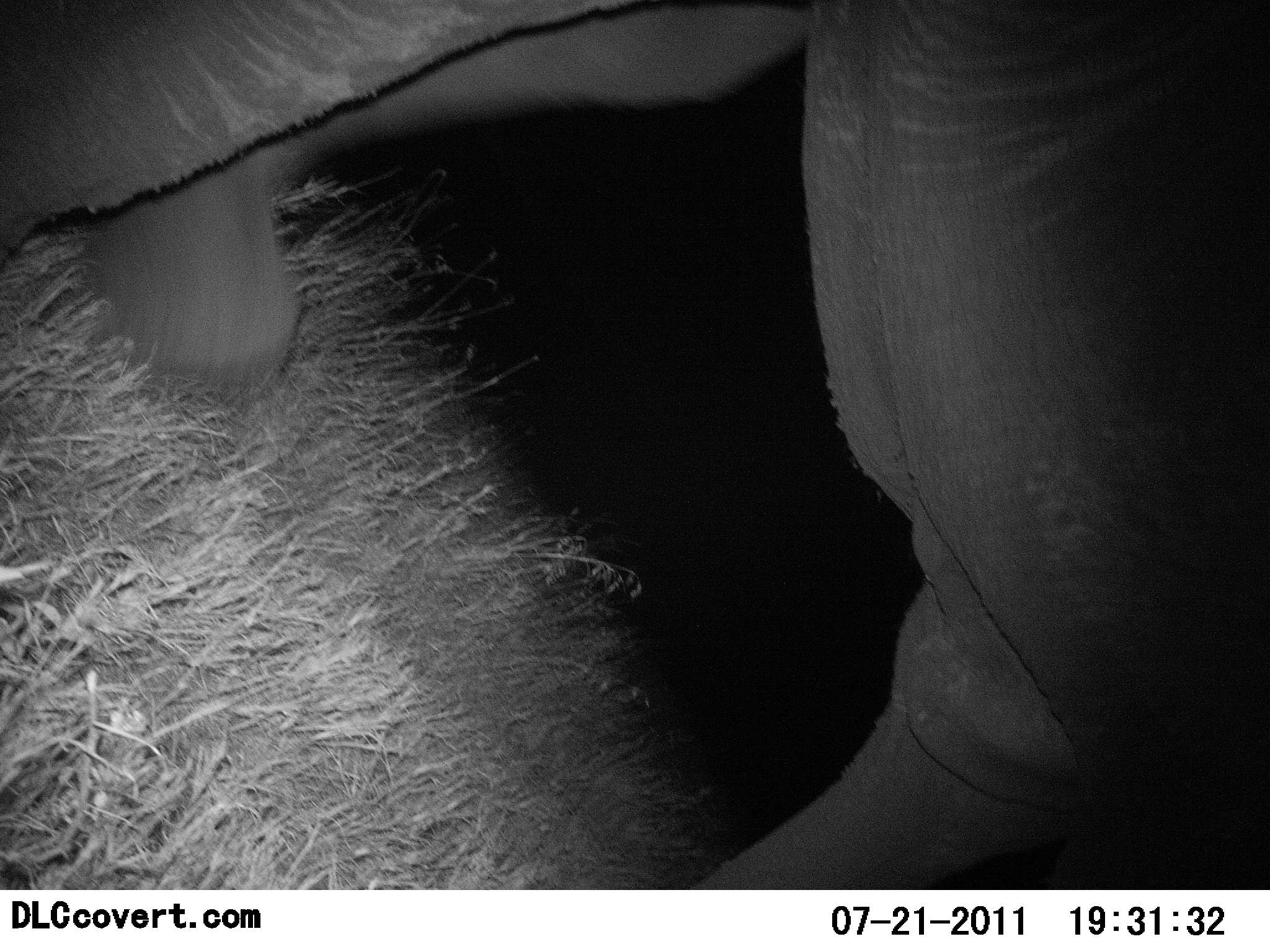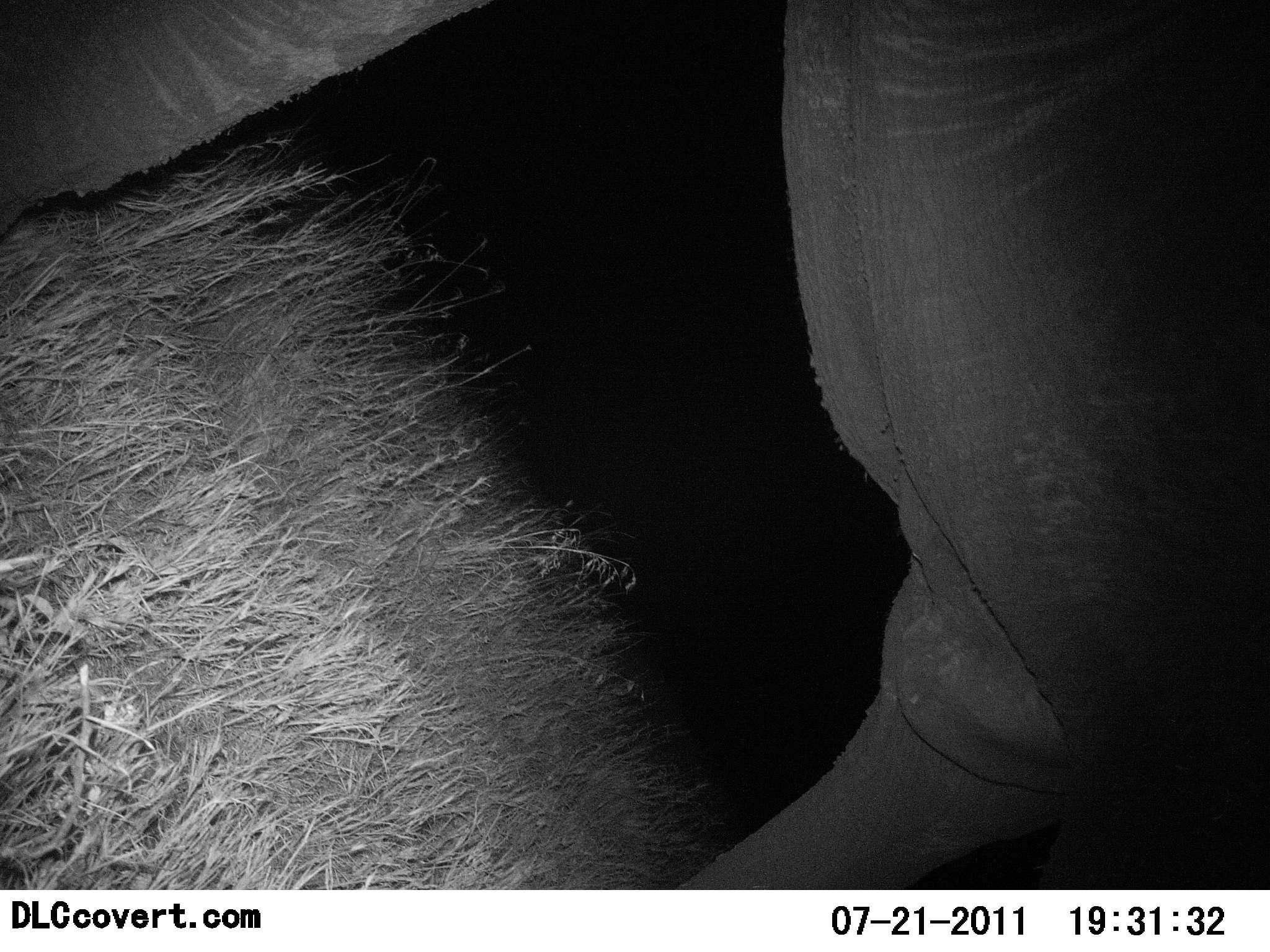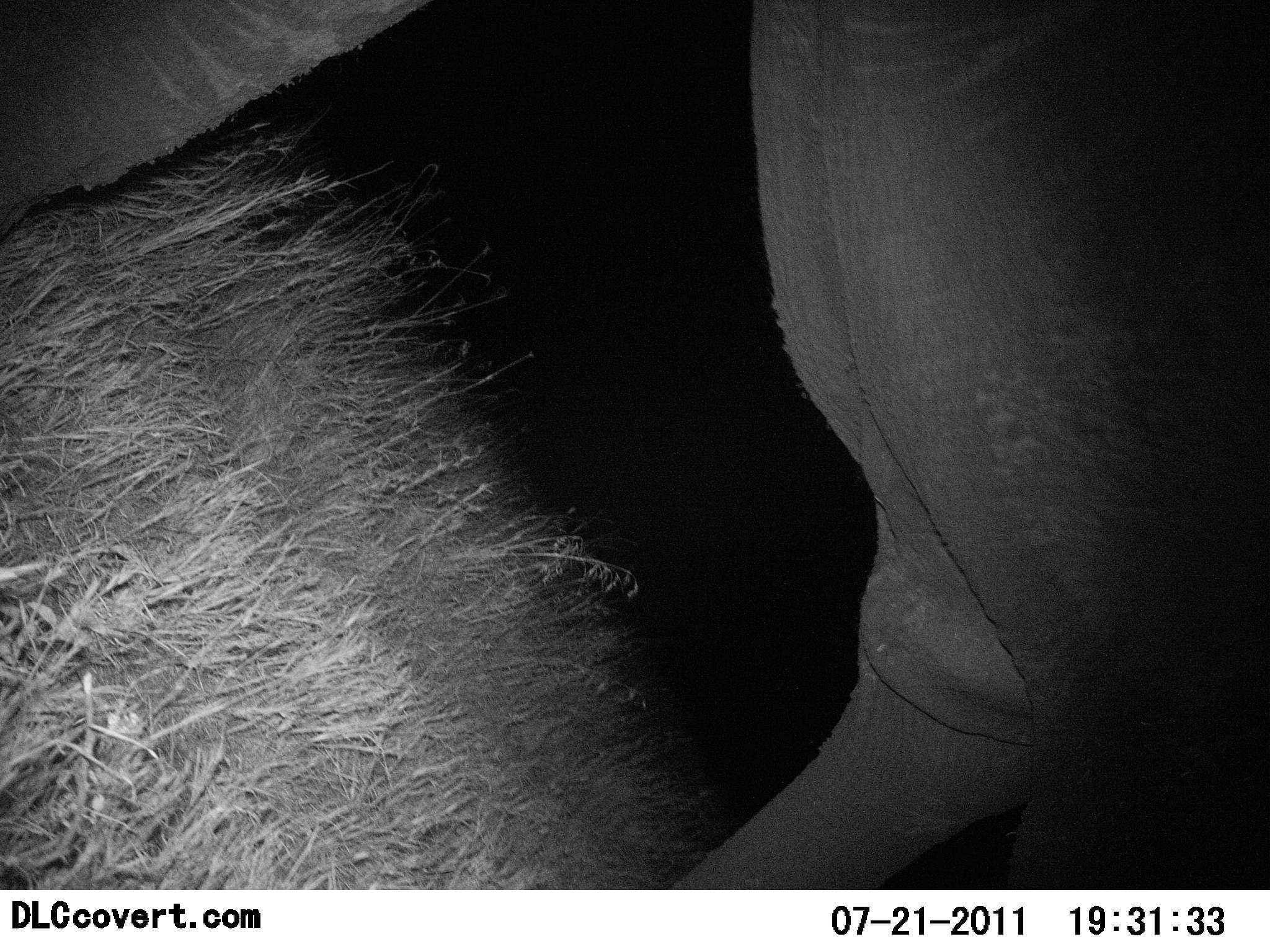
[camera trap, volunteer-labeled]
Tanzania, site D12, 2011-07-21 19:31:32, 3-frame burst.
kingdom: Animalia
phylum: Chordata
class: Mammalia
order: Proboscidea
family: Elephantidae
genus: Loxodonta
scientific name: Loxodonta africana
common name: african bush elephant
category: elephant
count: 1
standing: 40%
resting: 0%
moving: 60%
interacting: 0%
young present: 0%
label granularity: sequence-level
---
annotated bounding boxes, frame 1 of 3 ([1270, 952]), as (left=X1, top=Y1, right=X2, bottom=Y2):
animal: (left=0, top=0, right=1267, bottom=890)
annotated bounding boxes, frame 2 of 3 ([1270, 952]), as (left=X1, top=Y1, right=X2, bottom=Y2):
animal: (left=3, top=3, right=1269, bottom=890)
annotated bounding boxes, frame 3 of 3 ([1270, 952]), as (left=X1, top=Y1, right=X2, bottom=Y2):
animal: (left=2, top=3, right=1264, bottom=889)